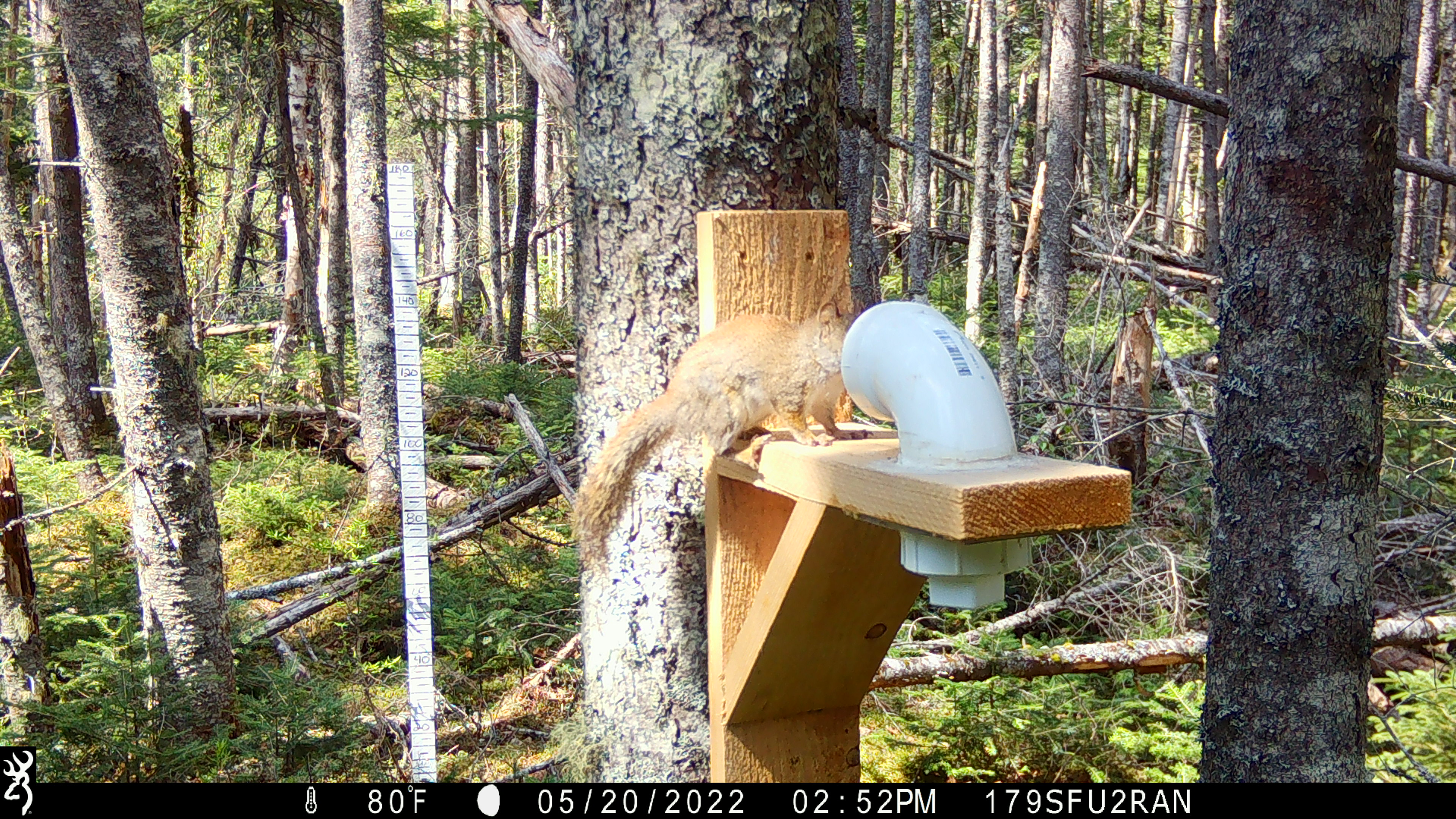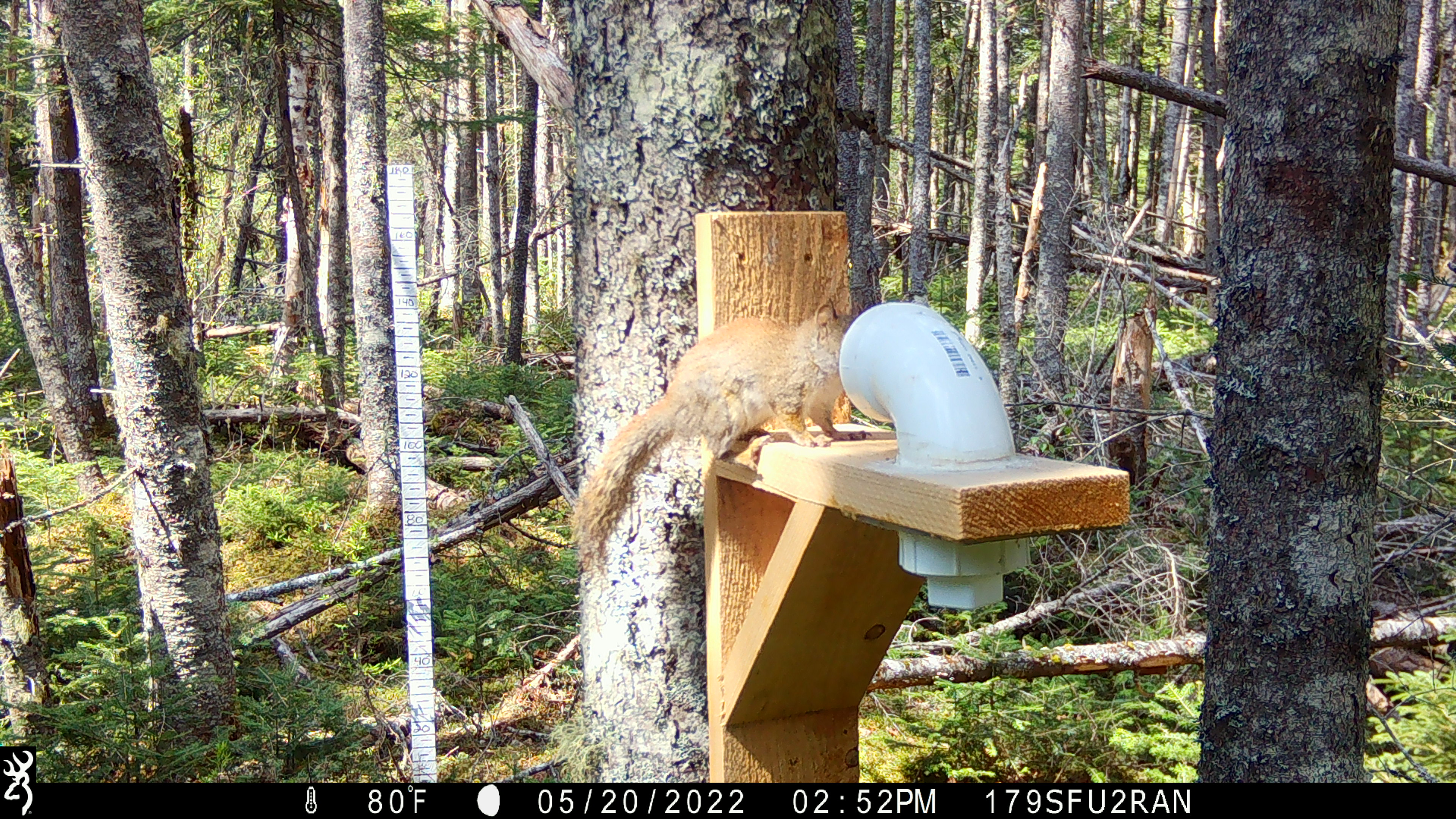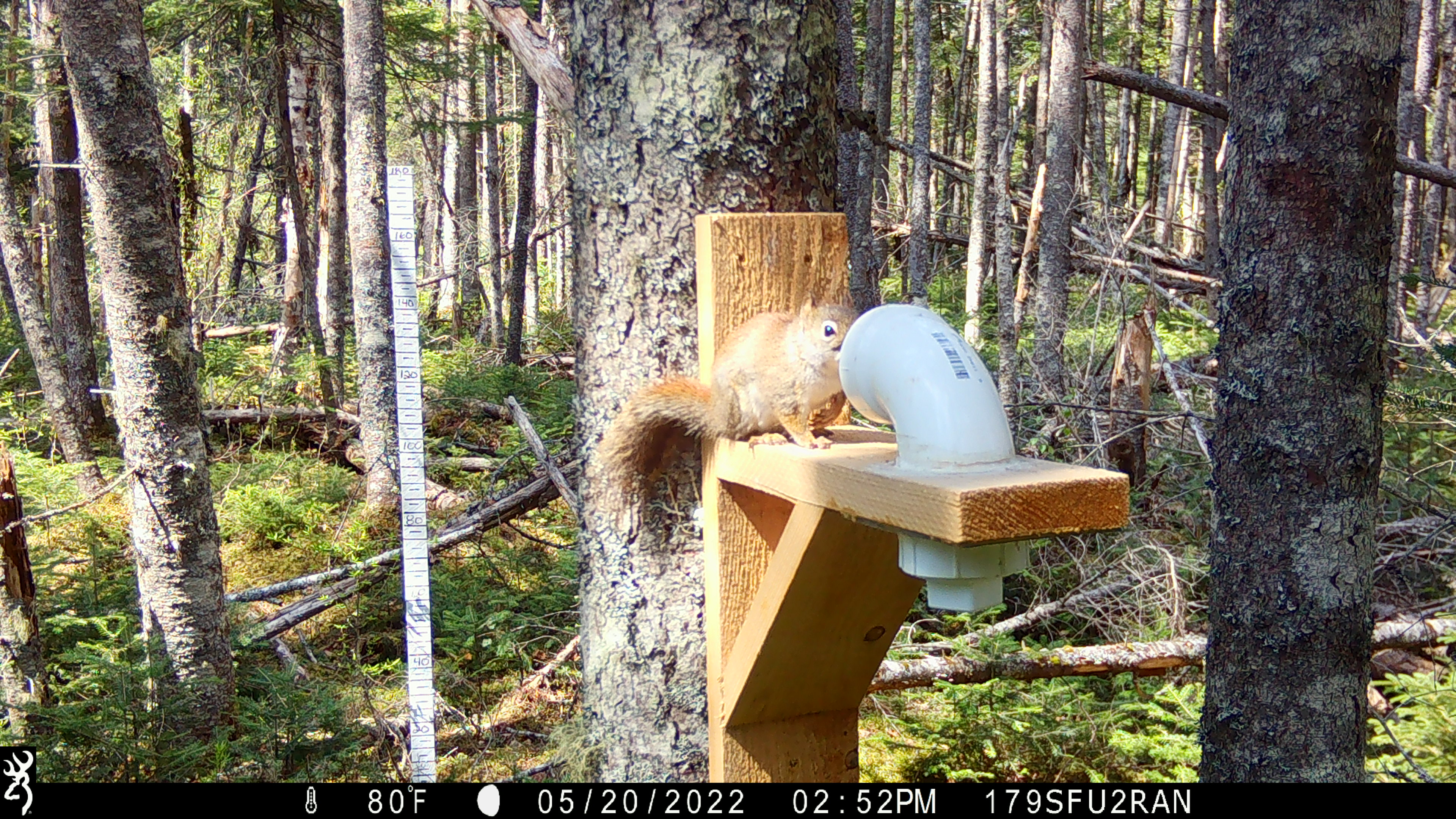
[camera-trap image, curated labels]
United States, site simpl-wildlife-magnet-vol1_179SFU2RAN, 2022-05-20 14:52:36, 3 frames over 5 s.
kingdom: Animalia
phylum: Chordata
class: Mammalia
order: Rodentia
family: Sciuridae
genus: Tamiasciurus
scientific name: Tamiasciurus hudsonicus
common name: red squirrel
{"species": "red squirrel (Tamiasciurus hudsonicus)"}